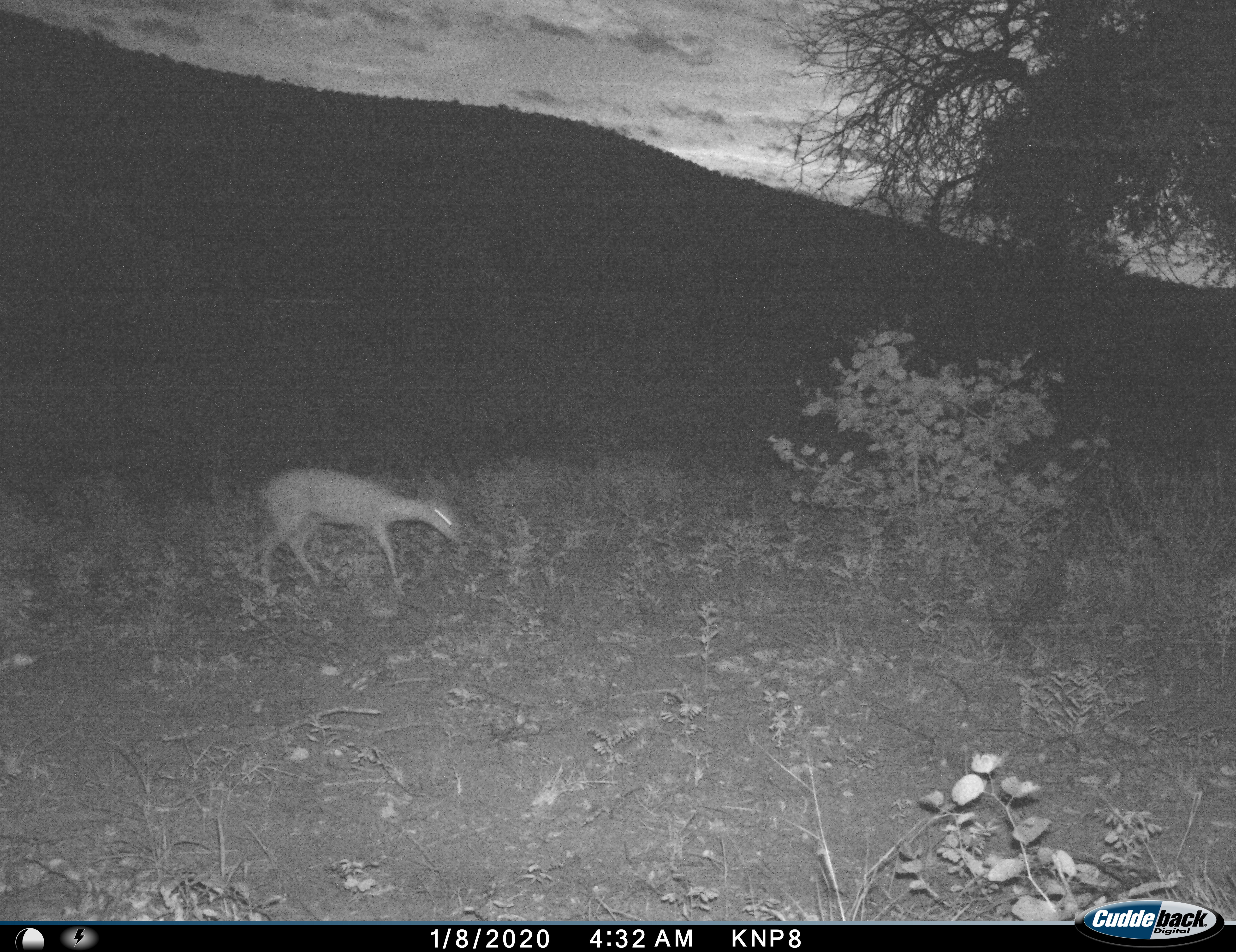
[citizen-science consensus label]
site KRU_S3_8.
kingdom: Animalia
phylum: Chordata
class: Mammalia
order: Artiodactyla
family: Bovidae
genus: Madoqua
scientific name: Madoqua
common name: dik-dik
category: dikdik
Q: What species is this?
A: Dikdik (dik-dik) (Madoqua).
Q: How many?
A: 1.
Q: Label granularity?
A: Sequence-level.